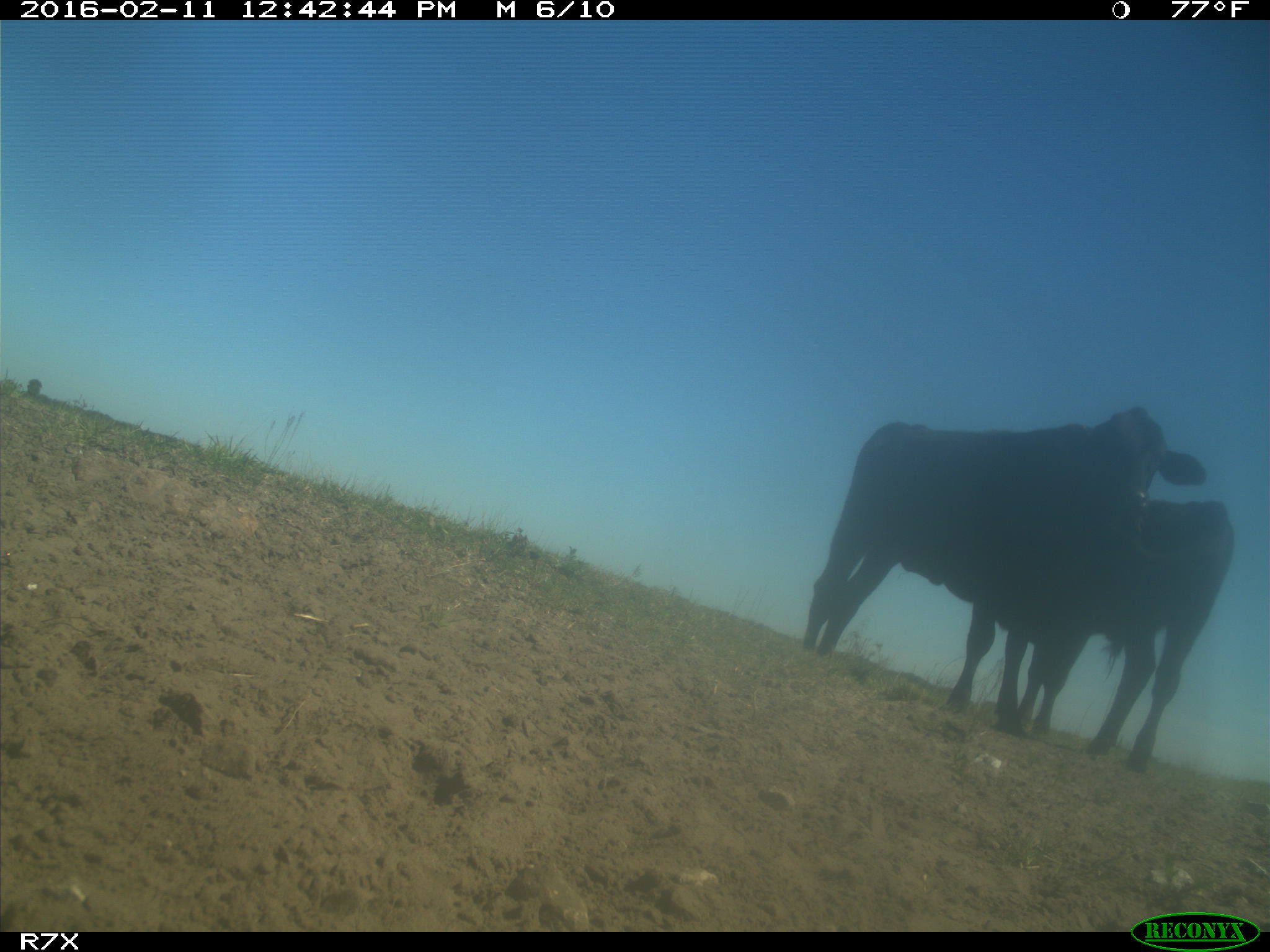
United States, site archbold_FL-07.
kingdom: Animalia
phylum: Chordata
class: Mammalia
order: Artiodactyla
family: Bovidae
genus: Bos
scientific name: Bos taurus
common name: domestic cow